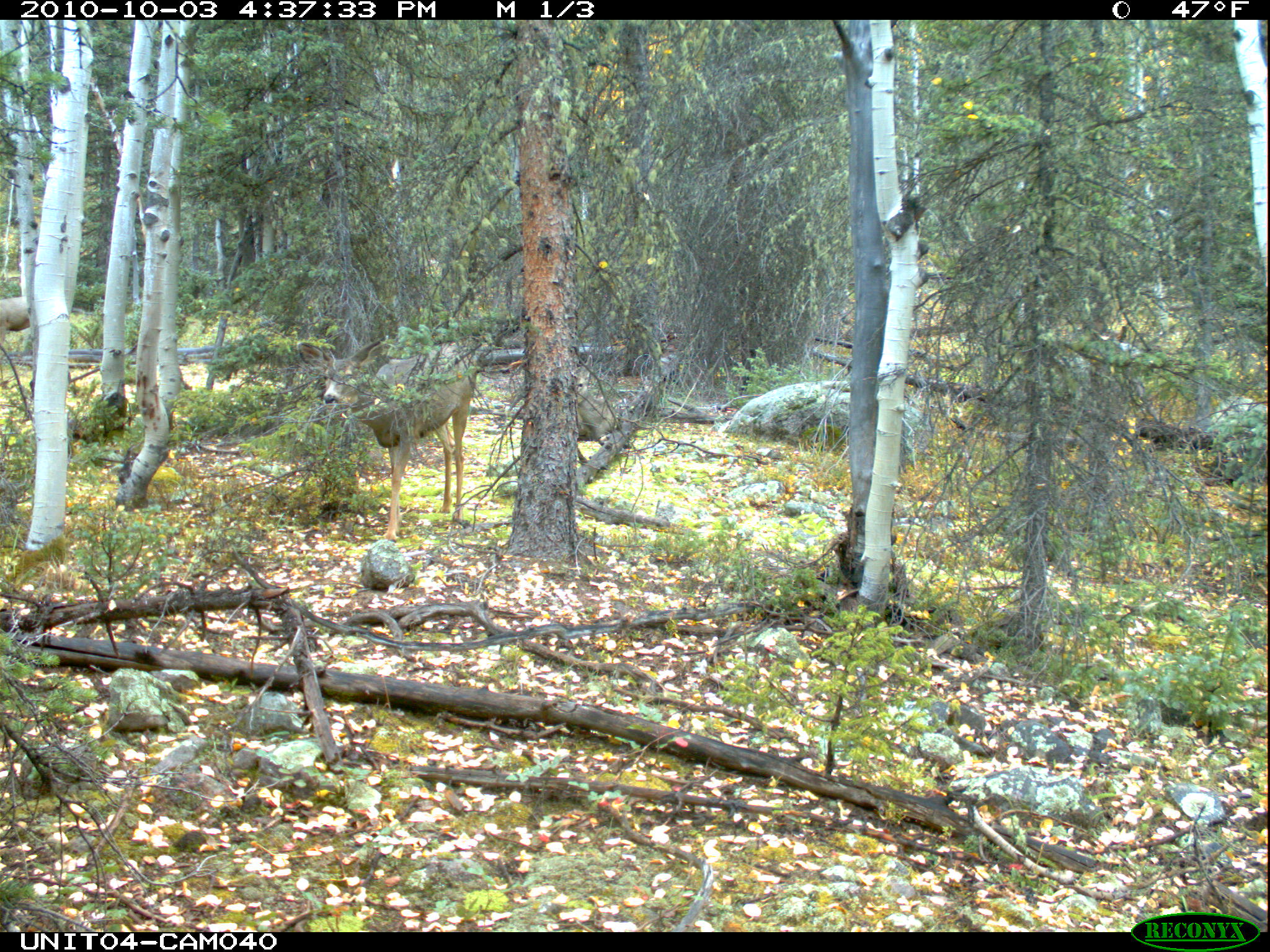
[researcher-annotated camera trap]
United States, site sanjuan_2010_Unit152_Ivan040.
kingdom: Animalia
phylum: Chordata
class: Mammalia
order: Artiodactyla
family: Cervidae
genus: Odocoileus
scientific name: Odocoileus hemionus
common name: mule deer